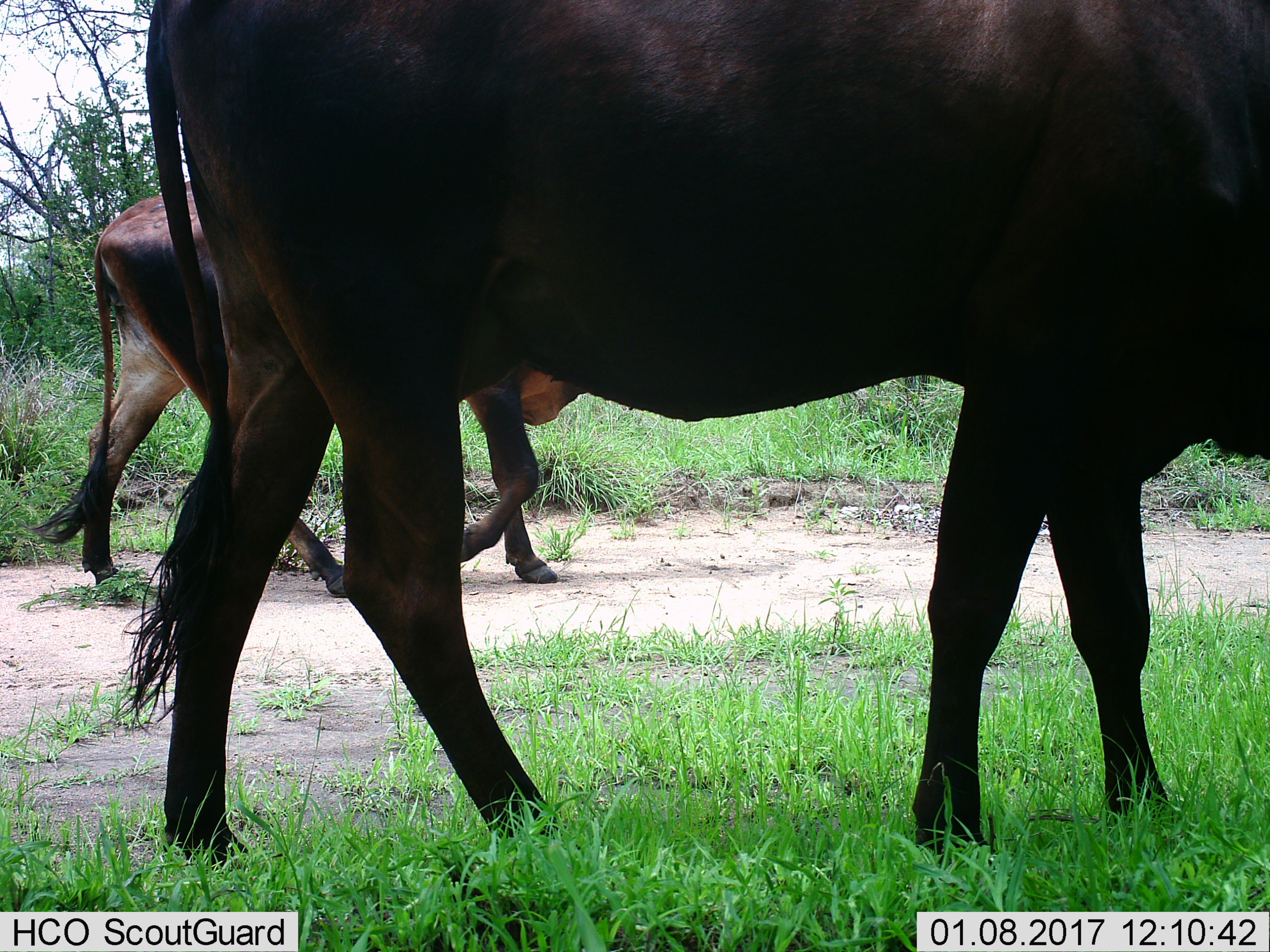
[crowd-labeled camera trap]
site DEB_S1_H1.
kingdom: Animalia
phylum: Chordata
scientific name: Vertebrata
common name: domestic animal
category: domesticanimal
Domesticanimal (domestic animal) (Vertebrata), count 2. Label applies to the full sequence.